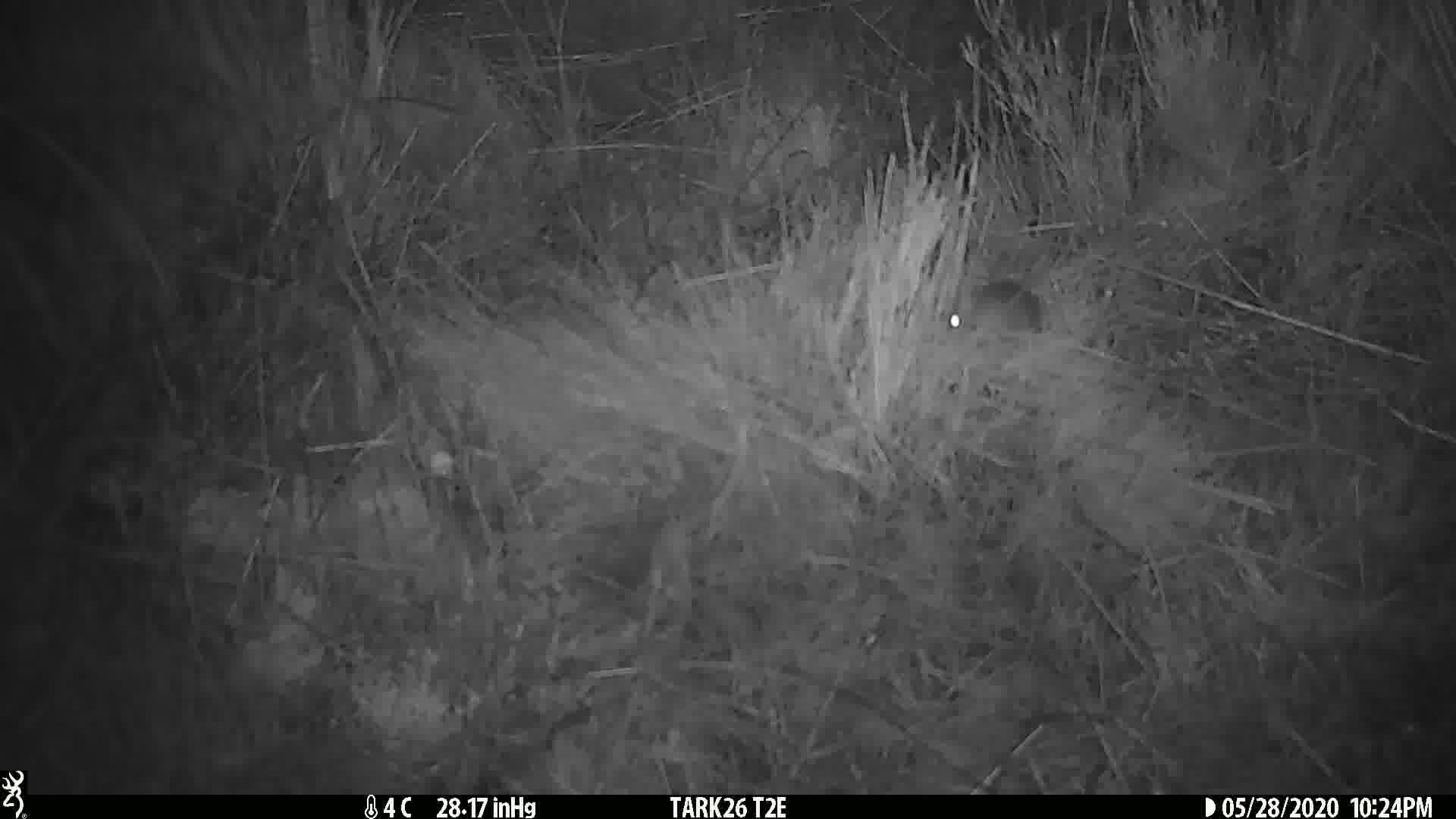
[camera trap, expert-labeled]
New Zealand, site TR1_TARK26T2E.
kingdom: Animalia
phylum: Chordata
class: Mammalia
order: Rodentia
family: Muridae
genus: Mus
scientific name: Mus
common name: mouse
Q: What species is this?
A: Mouse (Mus).